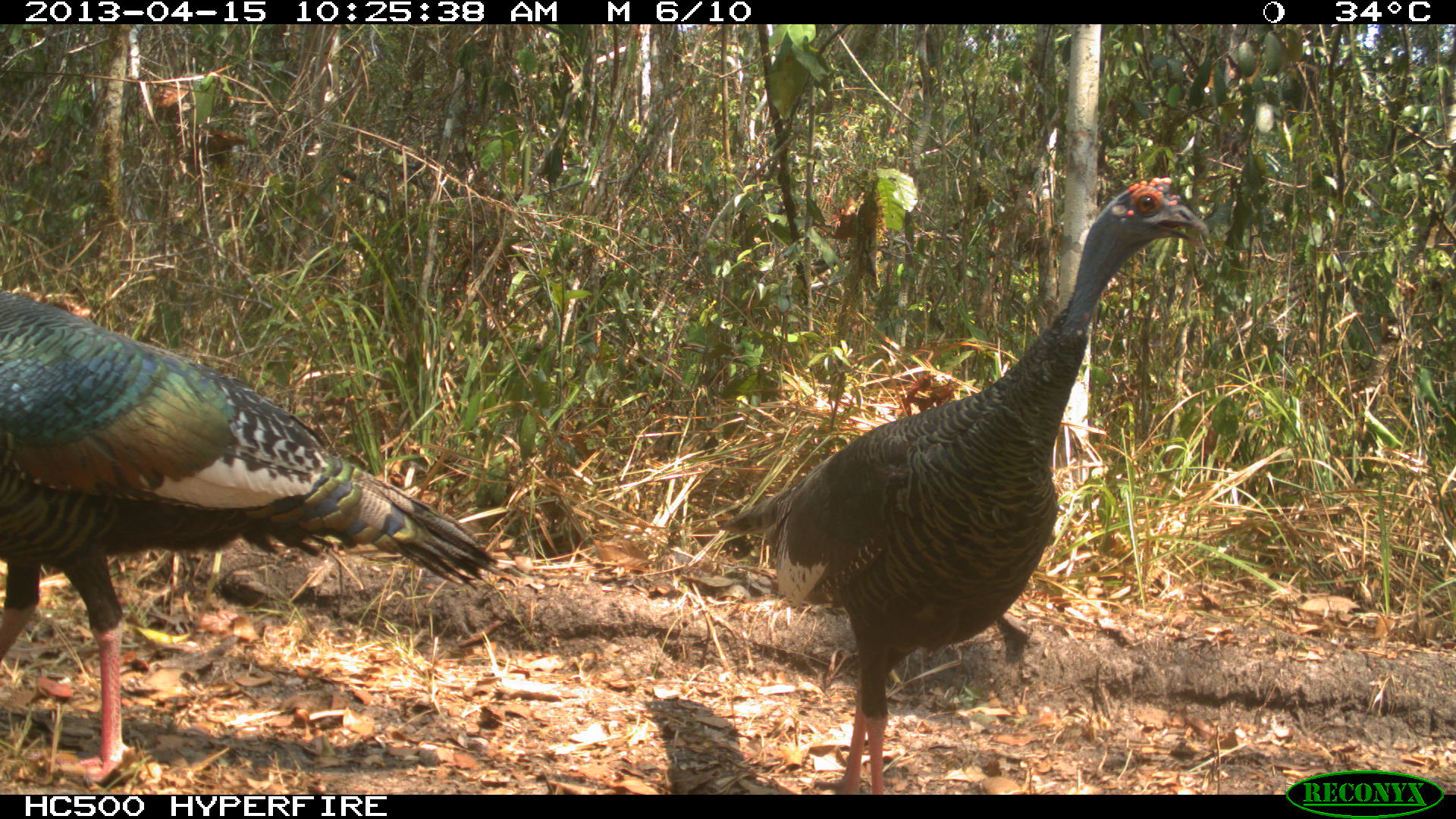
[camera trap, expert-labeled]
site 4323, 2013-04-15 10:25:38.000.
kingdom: Animalia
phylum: Chordata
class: Aves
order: Galliformes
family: Phasianidae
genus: Meleagris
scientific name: Meleagris ocellata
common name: ocellated turkey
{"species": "Meleagris ocellata (ocellated turkey)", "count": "2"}